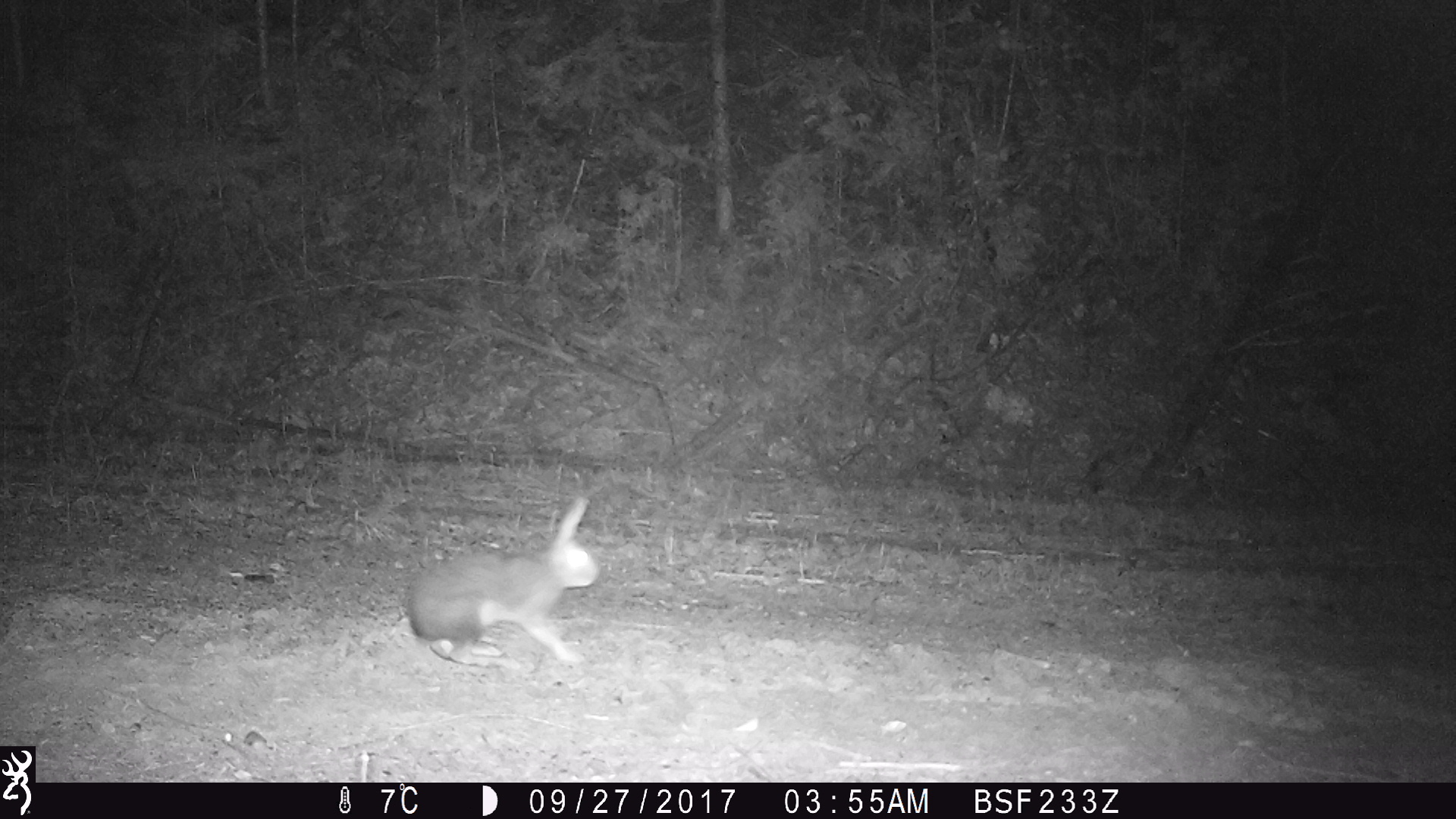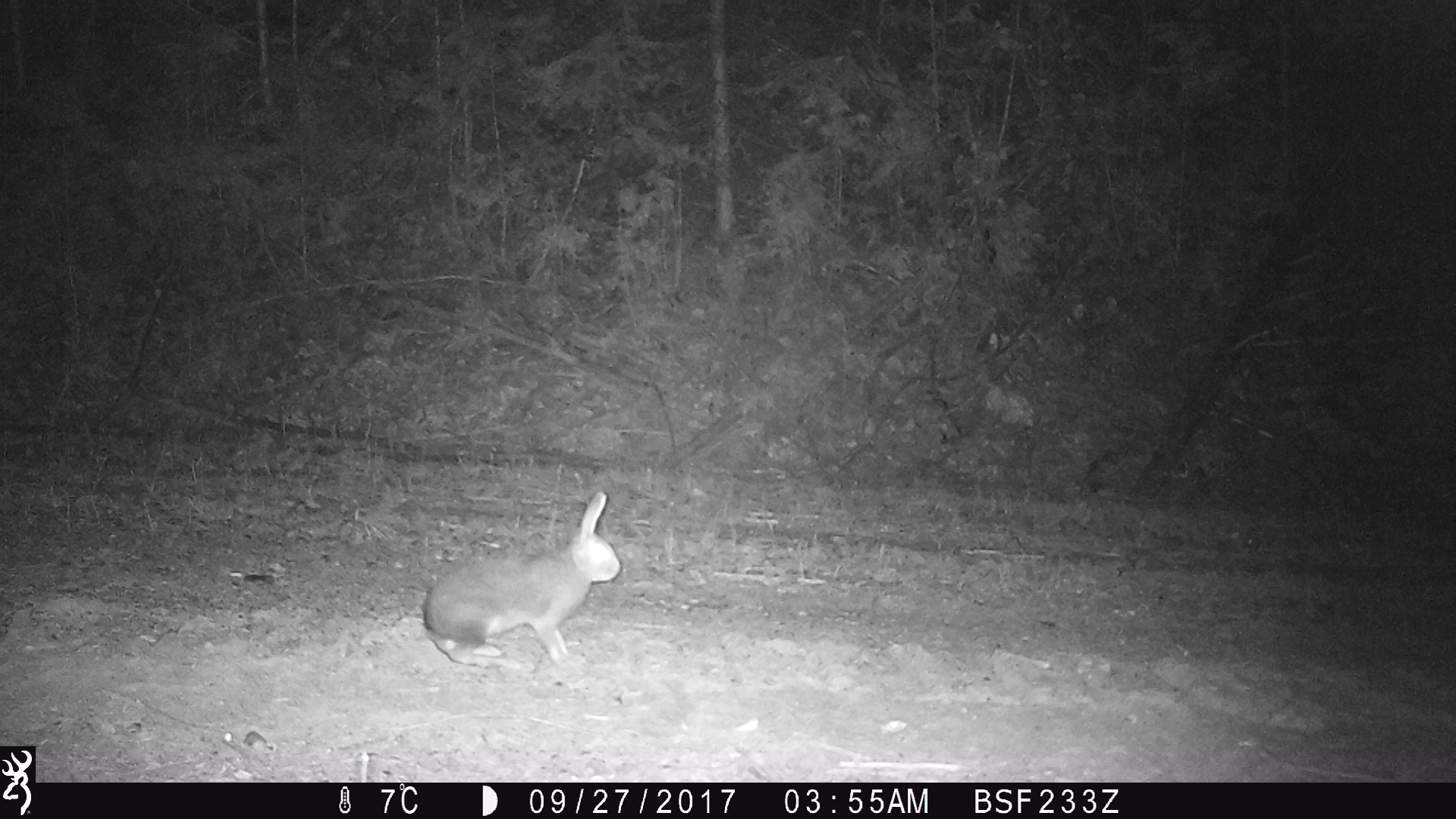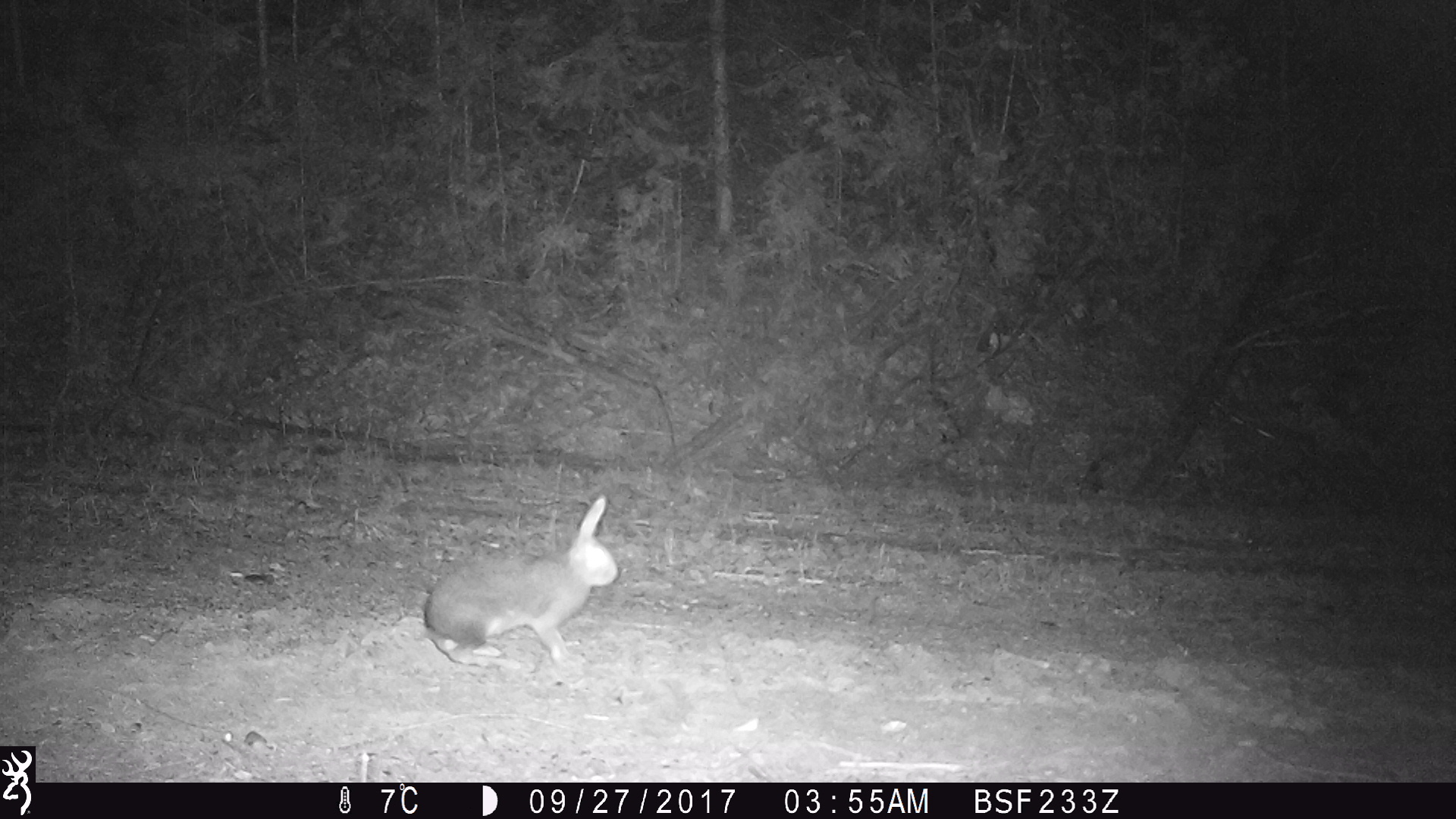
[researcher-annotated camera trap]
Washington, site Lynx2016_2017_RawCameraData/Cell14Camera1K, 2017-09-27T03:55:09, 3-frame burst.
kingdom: Animalia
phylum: Chordata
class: Mammalia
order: Lagomorpha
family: Leporidae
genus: Lepus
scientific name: Lepus americanus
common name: snowshoe hare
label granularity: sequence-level